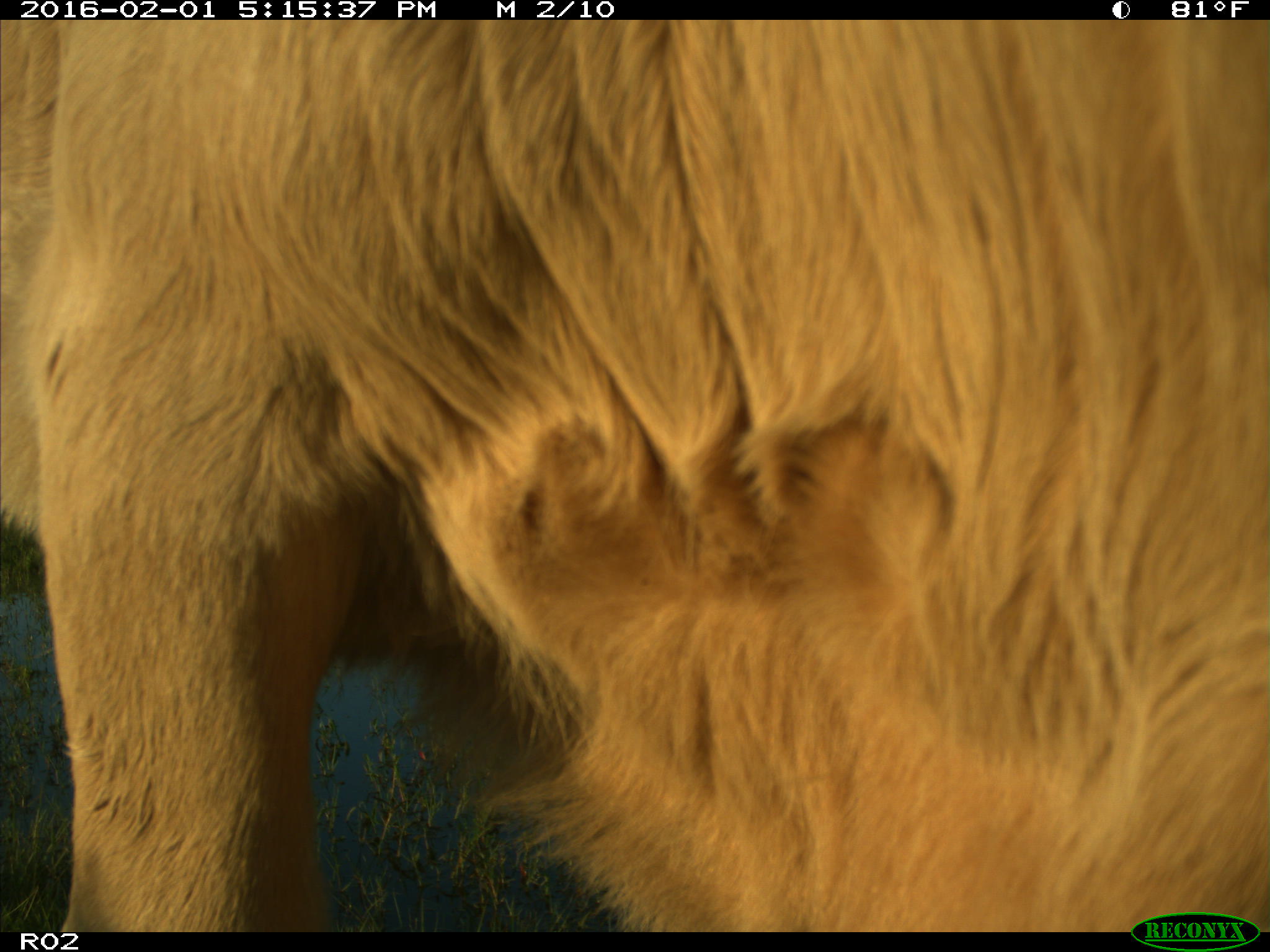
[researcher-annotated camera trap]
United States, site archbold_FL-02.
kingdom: Animalia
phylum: Chordata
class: Mammalia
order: Artiodactyla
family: Bovidae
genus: Bos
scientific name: Bos taurus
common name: domestic cow